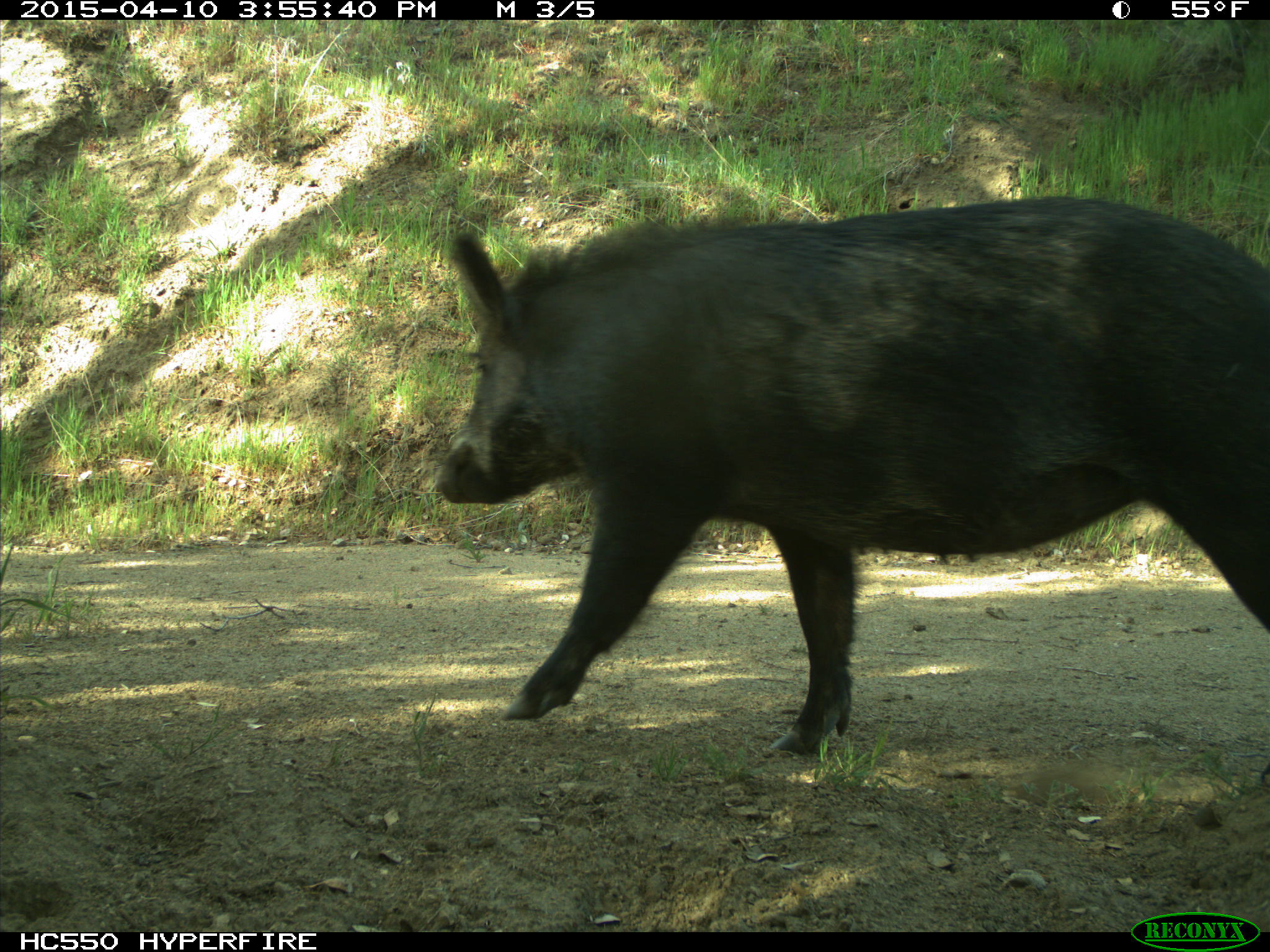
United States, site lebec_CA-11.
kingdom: Animalia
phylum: Chordata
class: Mammalia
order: Artiodactyla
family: Suidae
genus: Sus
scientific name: Sus scrofa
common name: wild boar